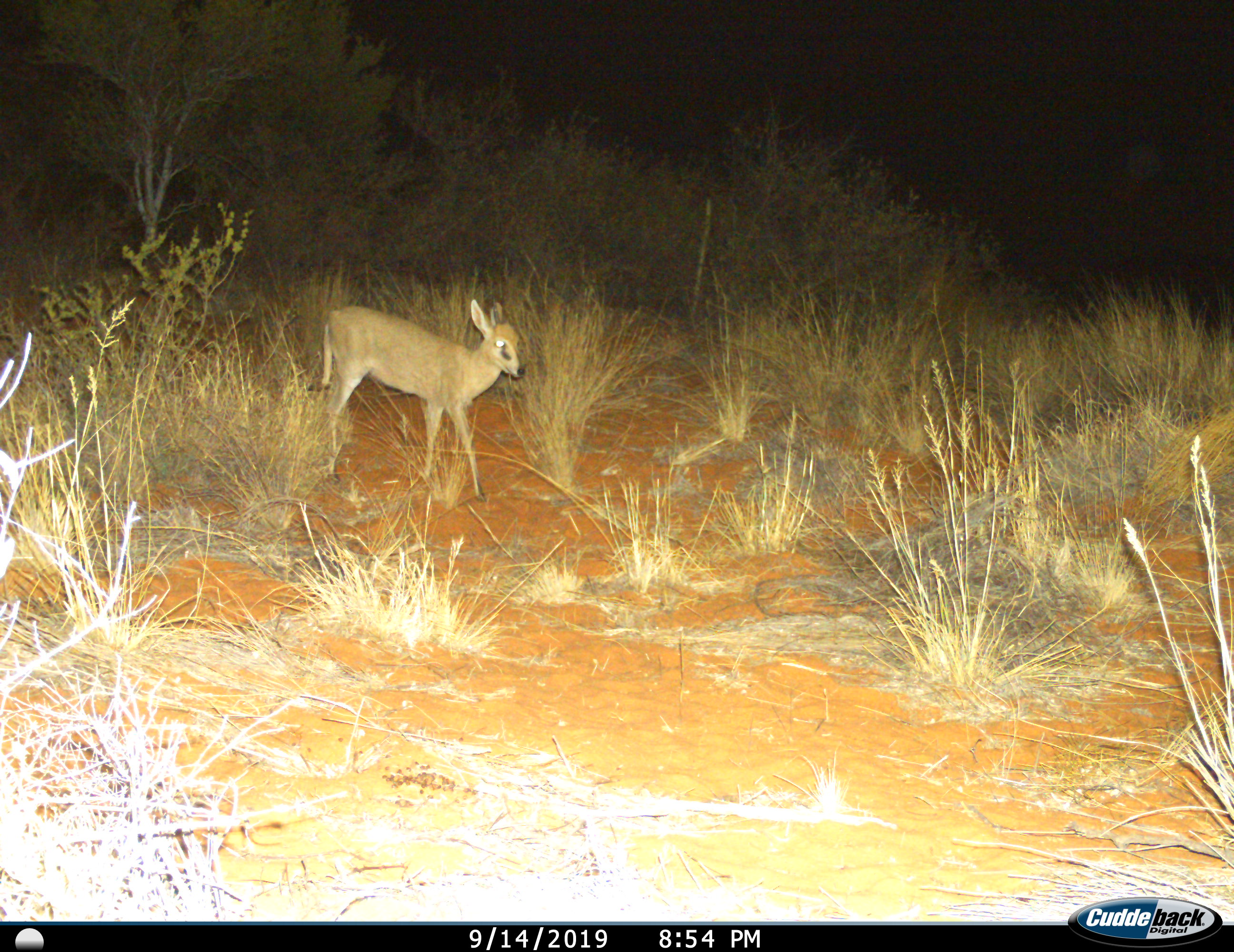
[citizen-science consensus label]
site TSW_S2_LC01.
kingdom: Animalia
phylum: Chordata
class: Mammalia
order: Artiodactyla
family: Bovidae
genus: Sylvicapra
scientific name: Sylvicapra grimmia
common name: common duiker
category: duikercommongrey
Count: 1.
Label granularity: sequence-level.